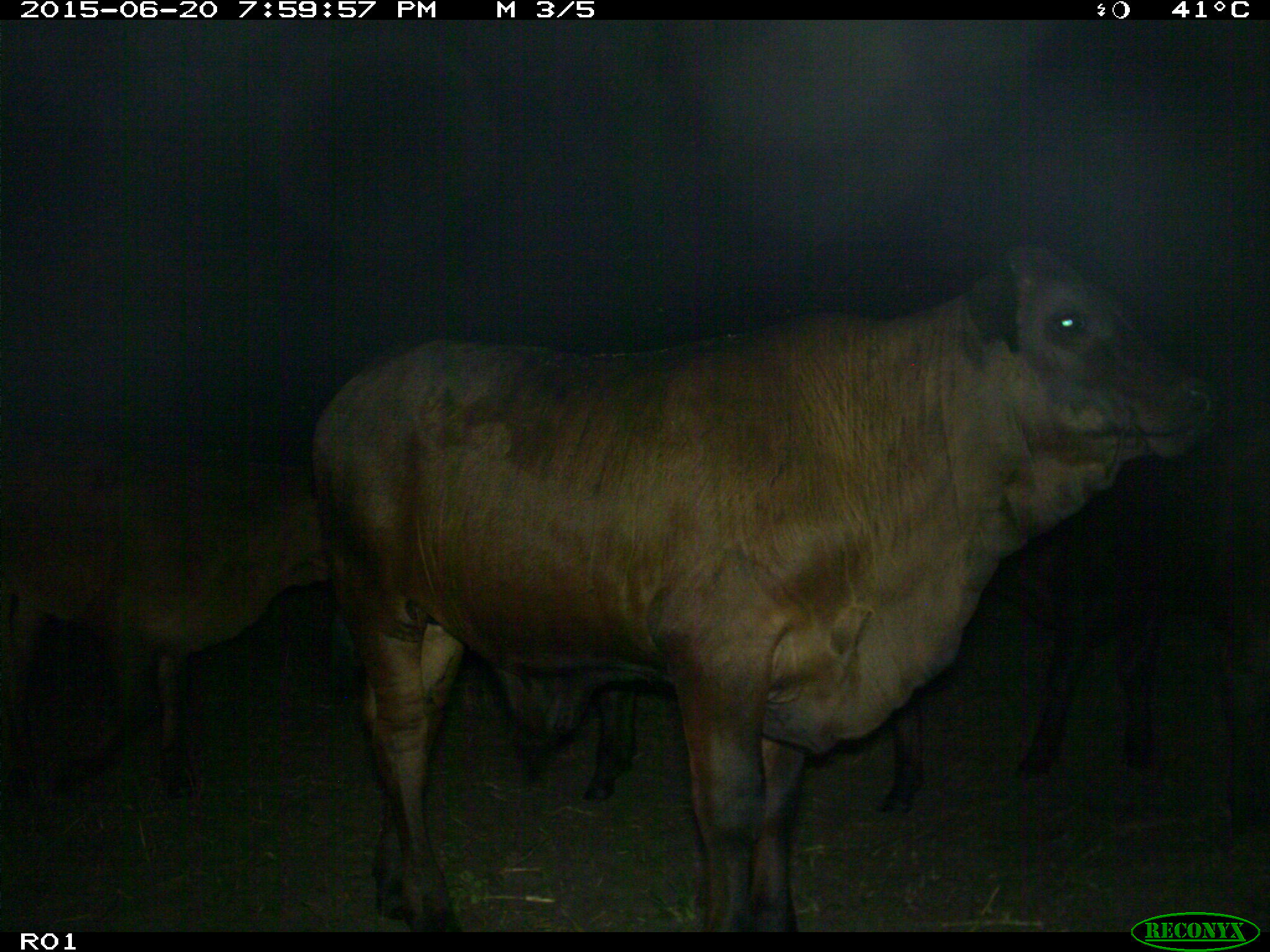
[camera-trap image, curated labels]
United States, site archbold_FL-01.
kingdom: Animalia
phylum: Chordata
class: Mammalia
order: Artiodactyla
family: Bovidae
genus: Bos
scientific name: Bos taurus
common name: domestic cow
Bos taurus (domestic cow).